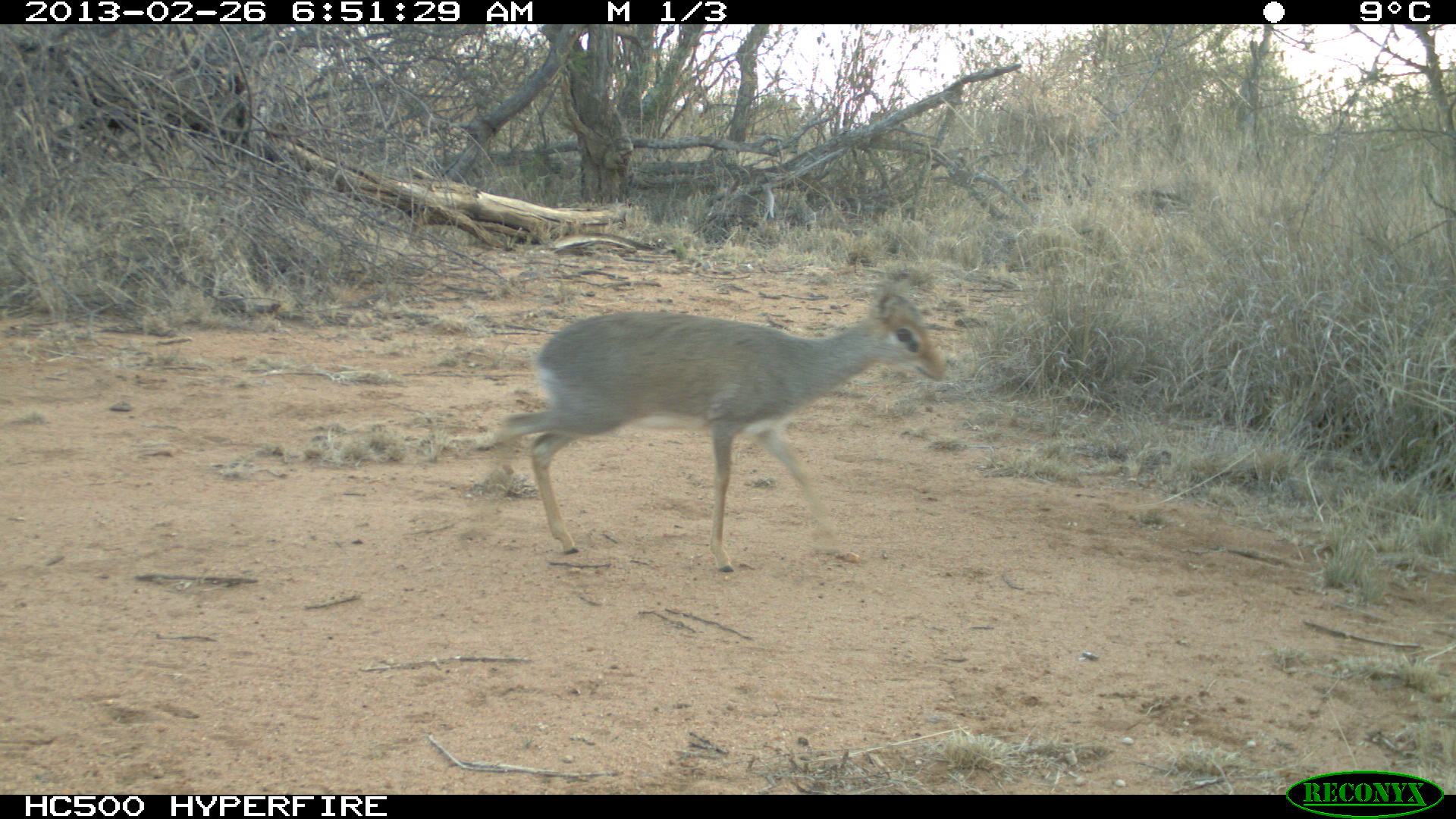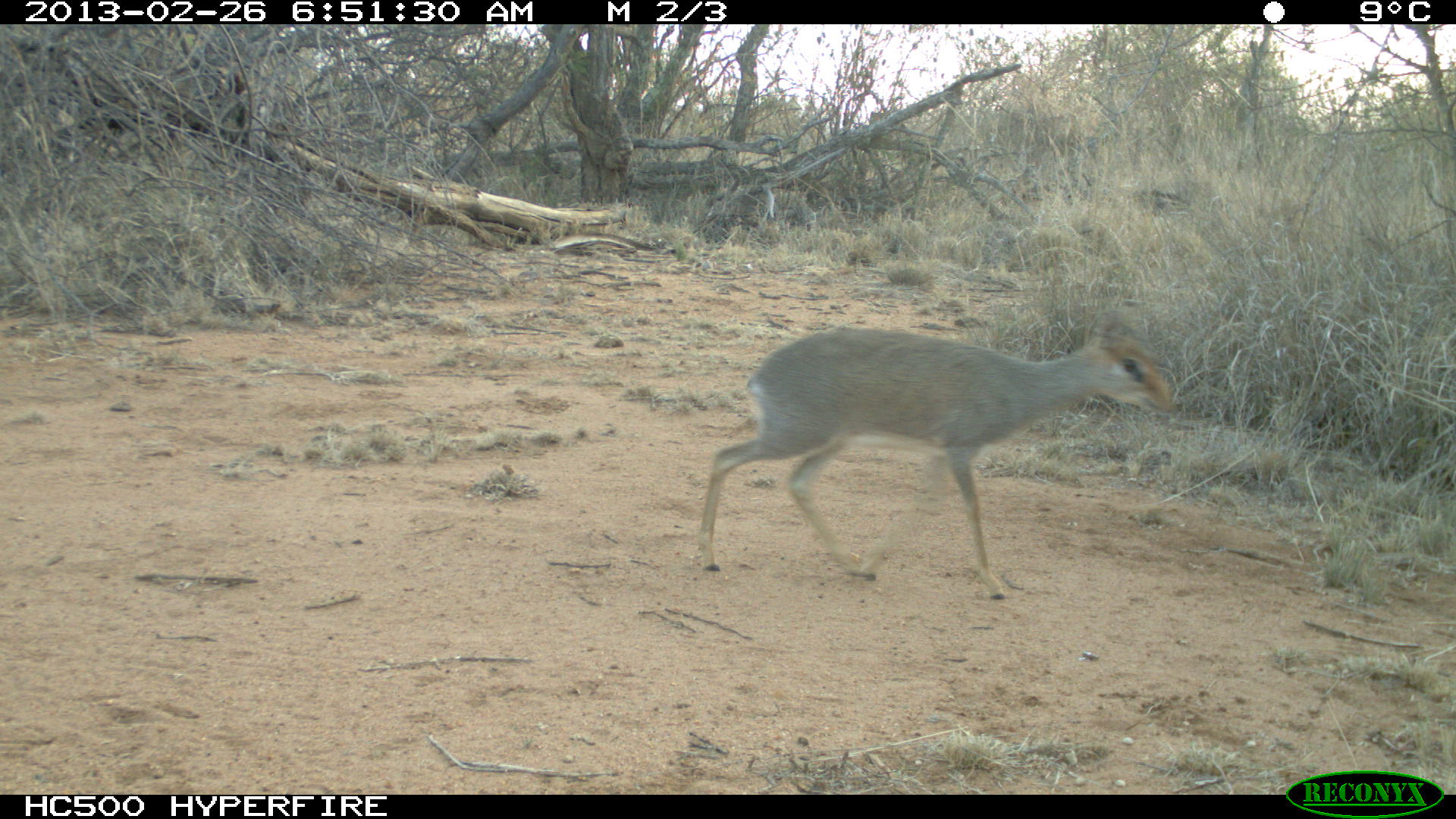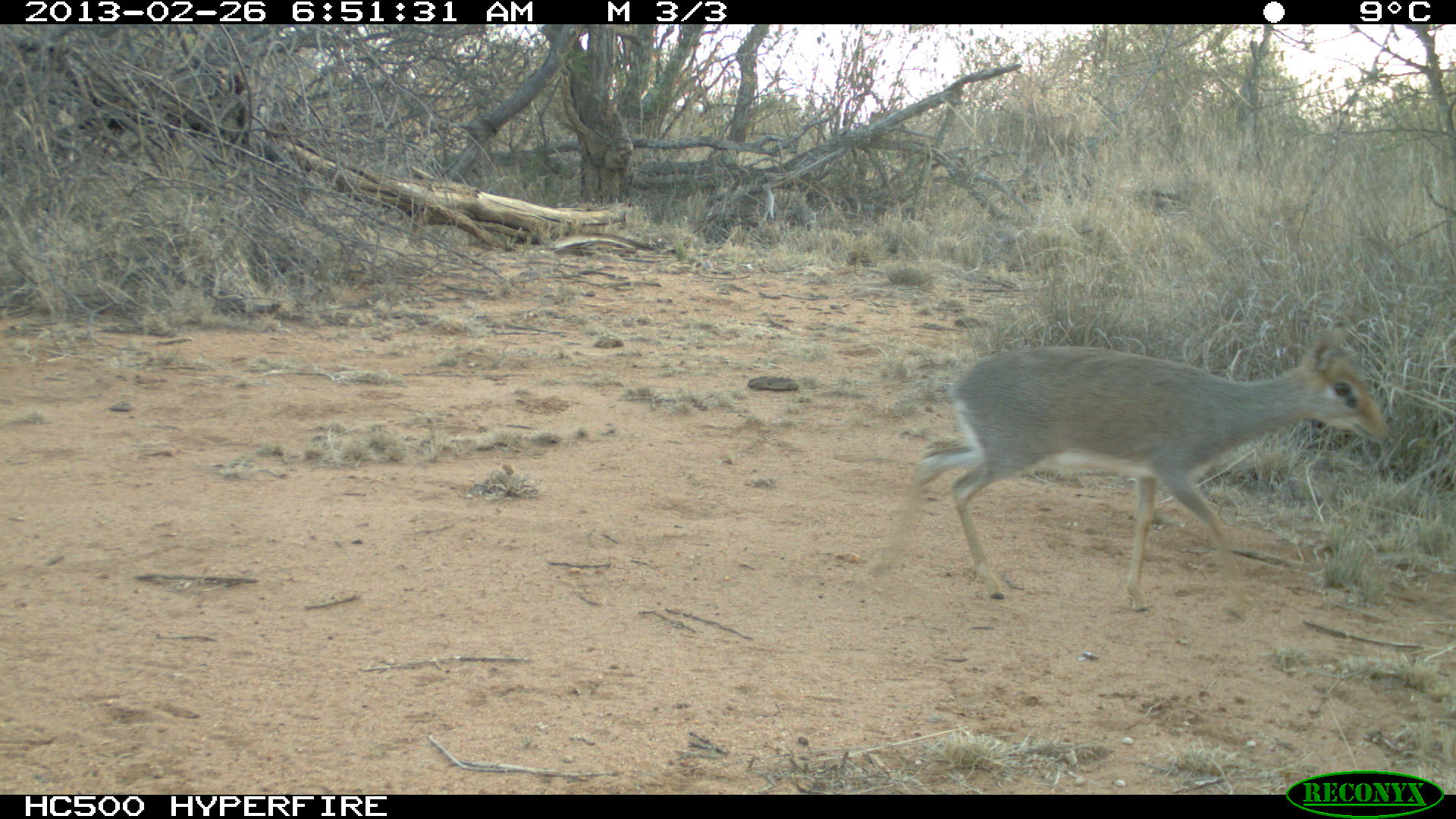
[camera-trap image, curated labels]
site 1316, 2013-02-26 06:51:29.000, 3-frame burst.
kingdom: Animalia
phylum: Chordata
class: Mammalia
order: Artiodactyla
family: Bovidae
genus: Madoqua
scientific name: Madoqua guentheri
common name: günther's dik-dik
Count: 1.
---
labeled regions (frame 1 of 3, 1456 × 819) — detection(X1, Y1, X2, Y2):
madoqua guentheri: detection(472, 283, 947, 574)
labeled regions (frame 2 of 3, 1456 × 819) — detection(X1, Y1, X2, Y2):
madoqua guentheri: detection(696, 320, 1176, 601)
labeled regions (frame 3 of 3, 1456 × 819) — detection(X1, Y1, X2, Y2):
madoqua guentheri: detection(868, 333, 1389, 617)